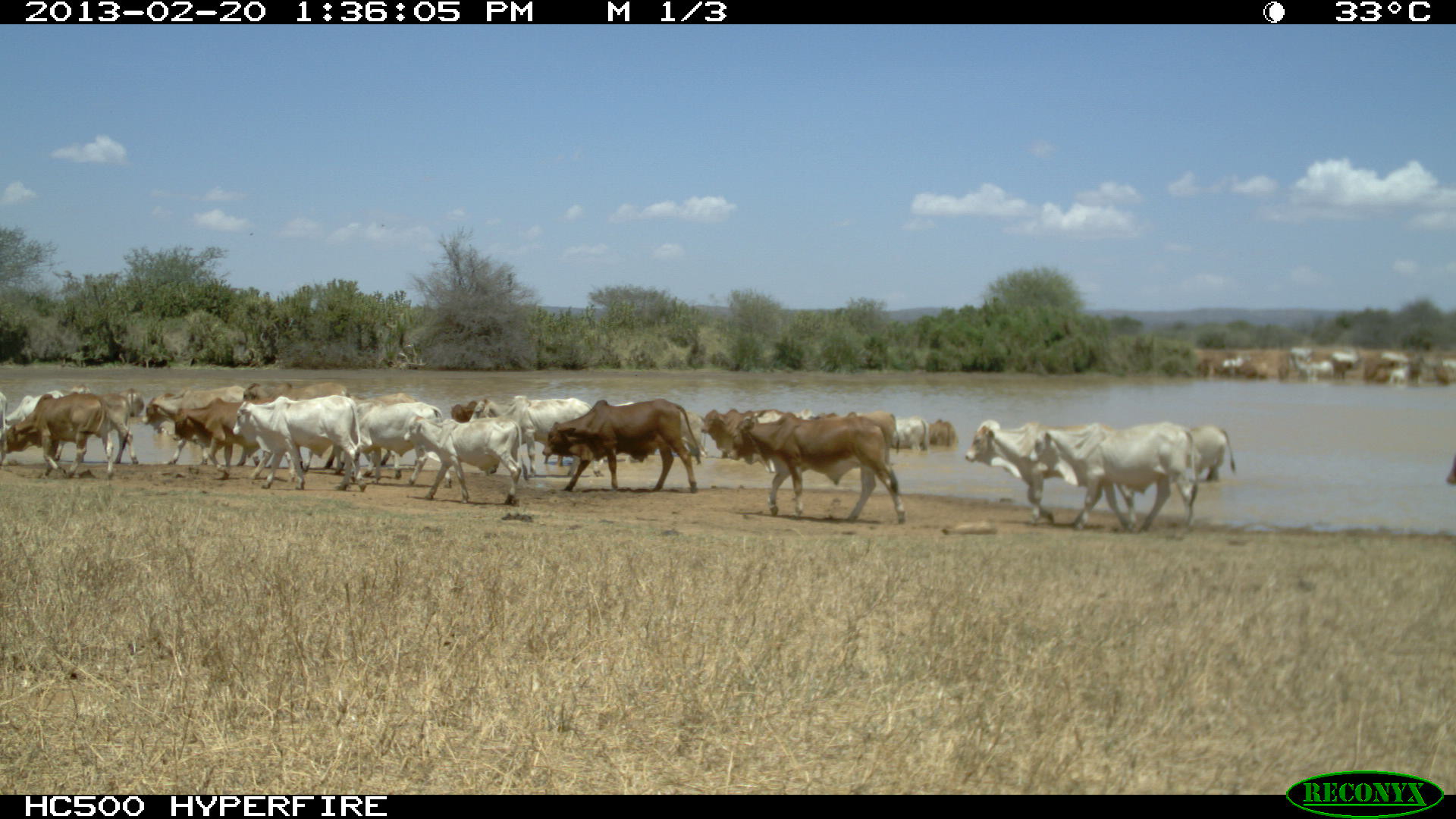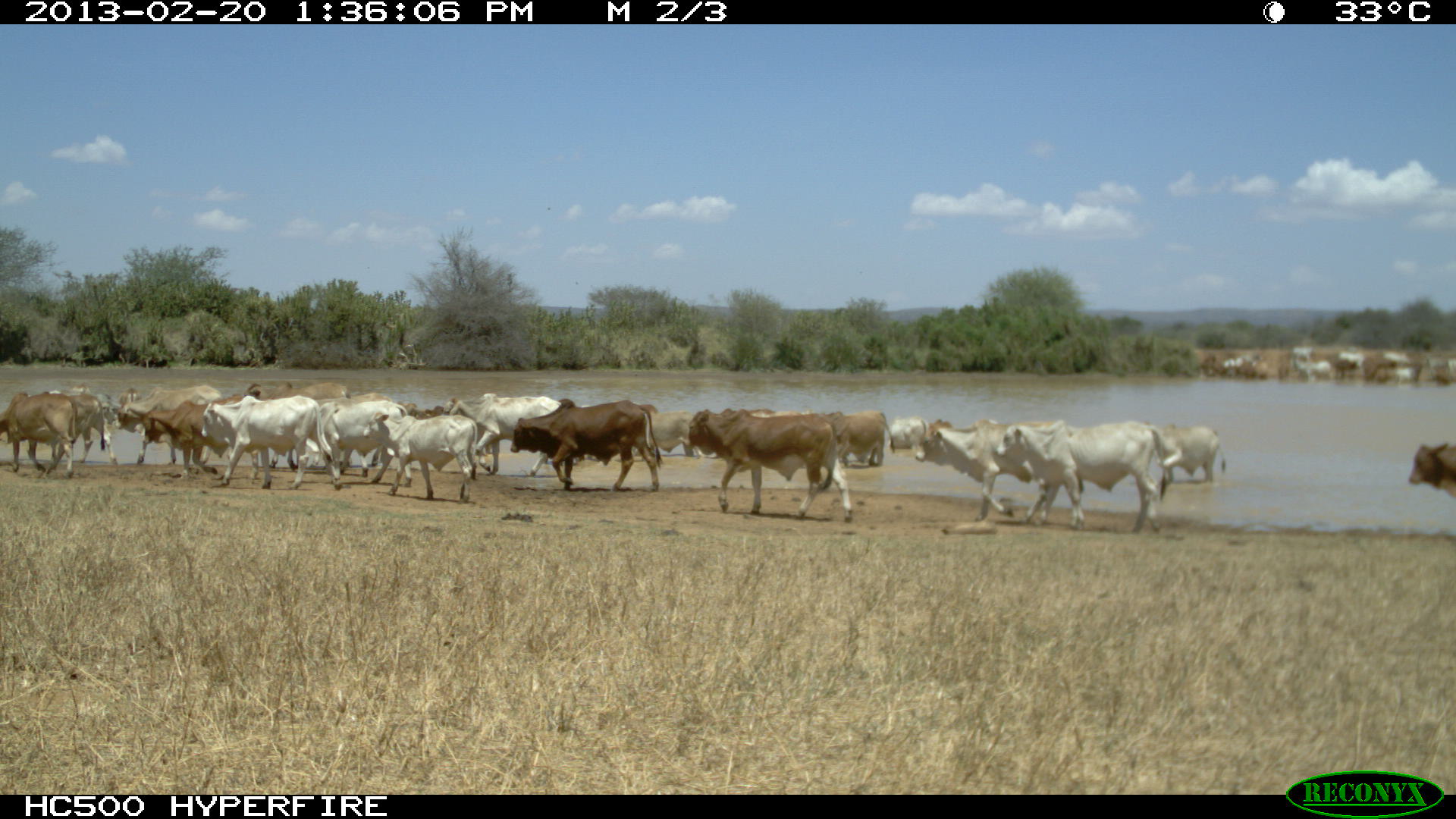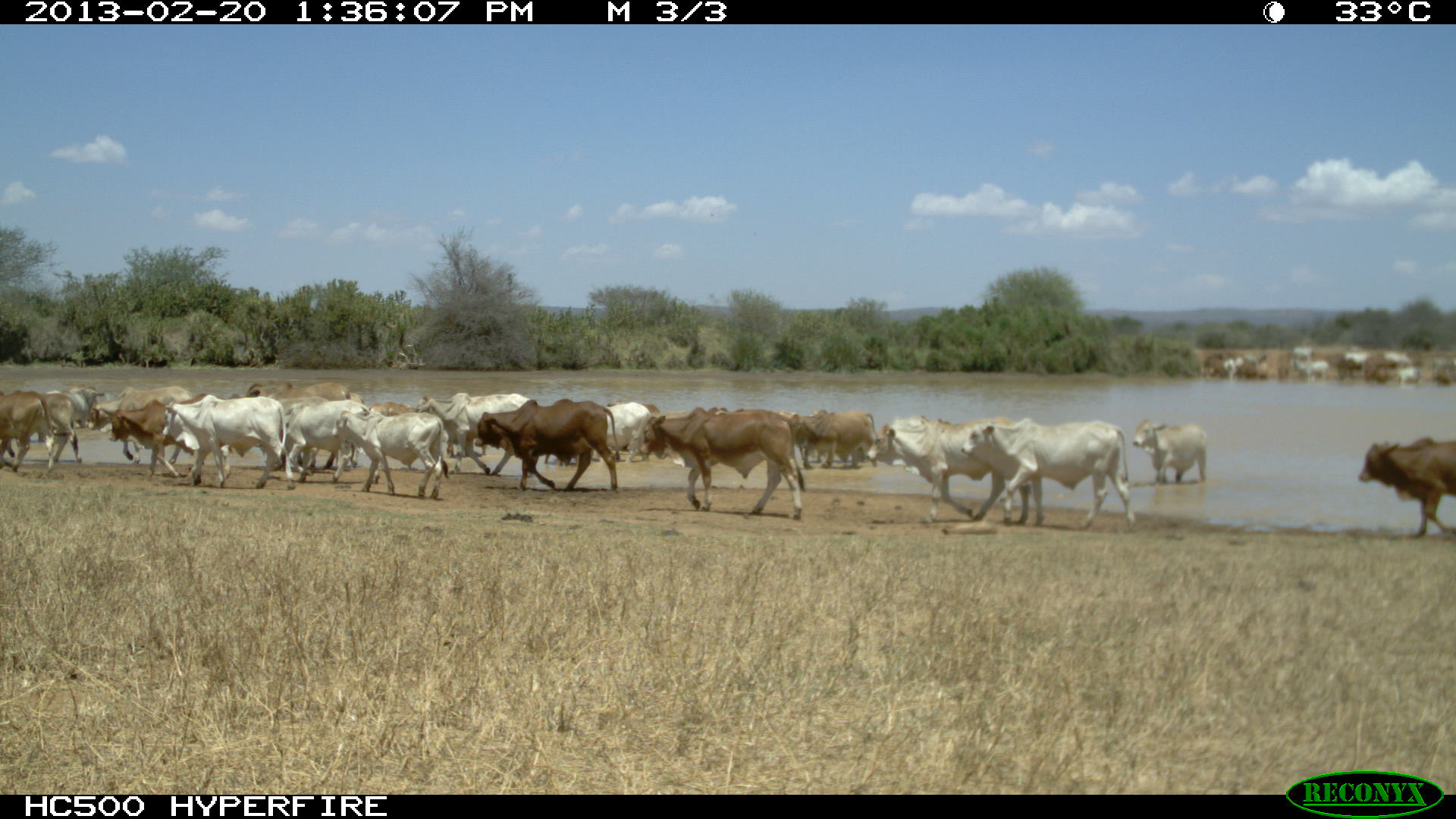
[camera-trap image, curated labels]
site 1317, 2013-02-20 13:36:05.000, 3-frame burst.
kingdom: Animalia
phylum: Chordata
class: Mammalia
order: Artiodactyla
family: Bovidae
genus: Bos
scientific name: Bos taurus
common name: domestic cattle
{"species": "Bos taurus (domestic cattle)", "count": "22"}